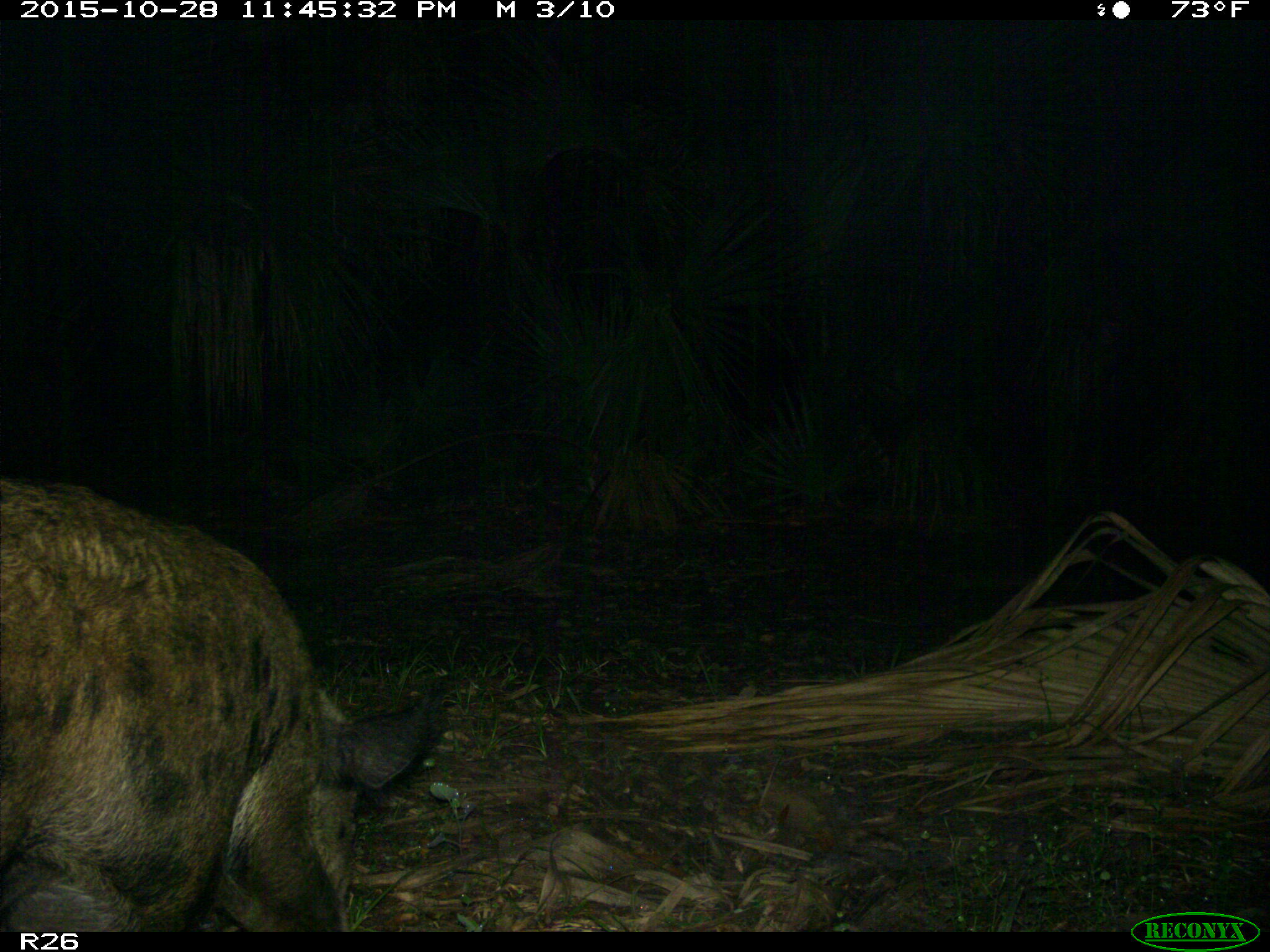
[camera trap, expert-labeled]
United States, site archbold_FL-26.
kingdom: Animalia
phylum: Chordata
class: Mammalia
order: Artiodactyla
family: Suidae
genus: Sus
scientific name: Sus scrofa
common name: wild boar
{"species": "Sus scrofa (wild boar)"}